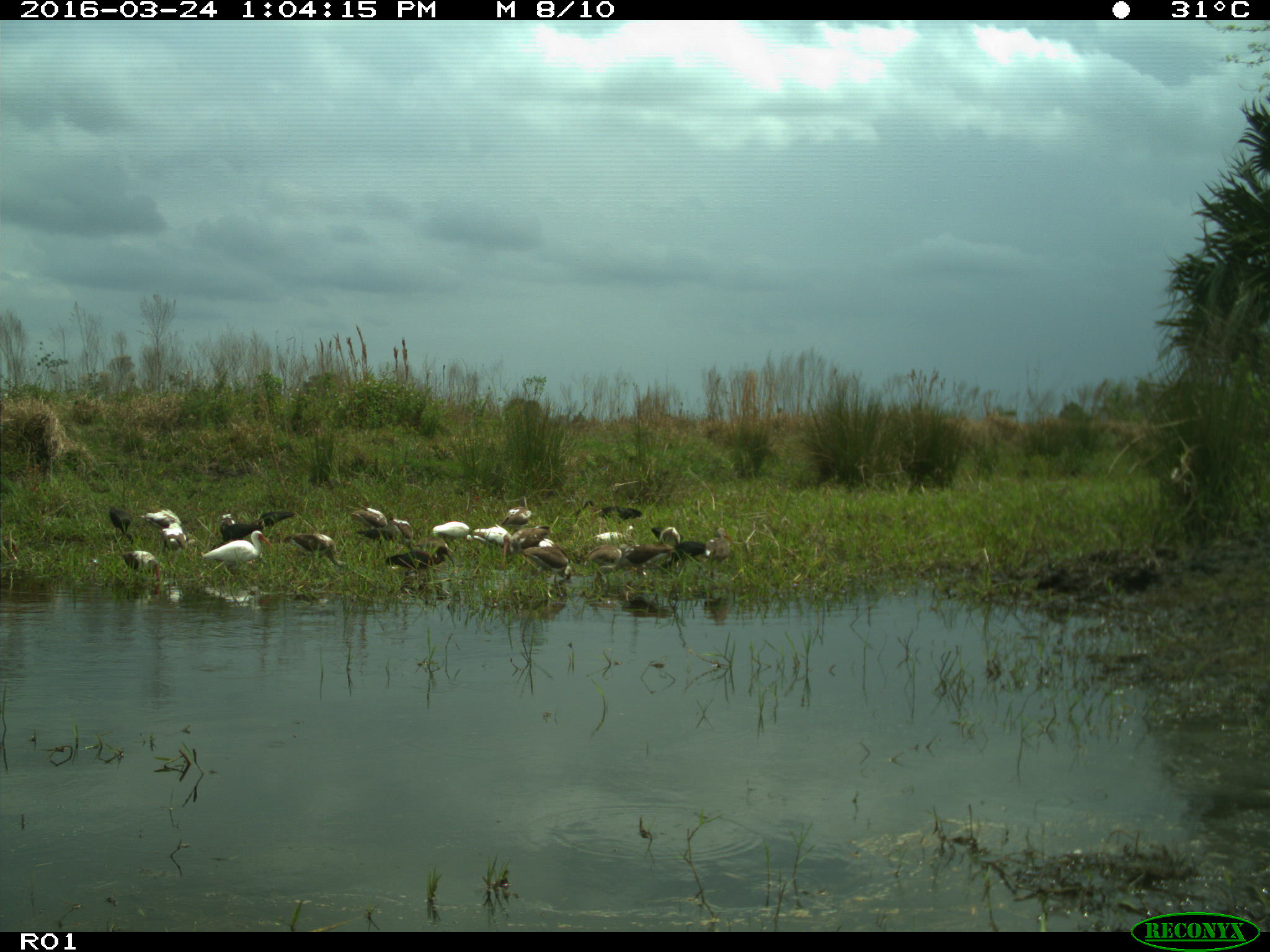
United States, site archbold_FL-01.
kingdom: Animalia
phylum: Chordata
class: Aves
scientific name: Aves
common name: birds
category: unidentified bird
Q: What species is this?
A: Unidentified bird (birds) (Aves).